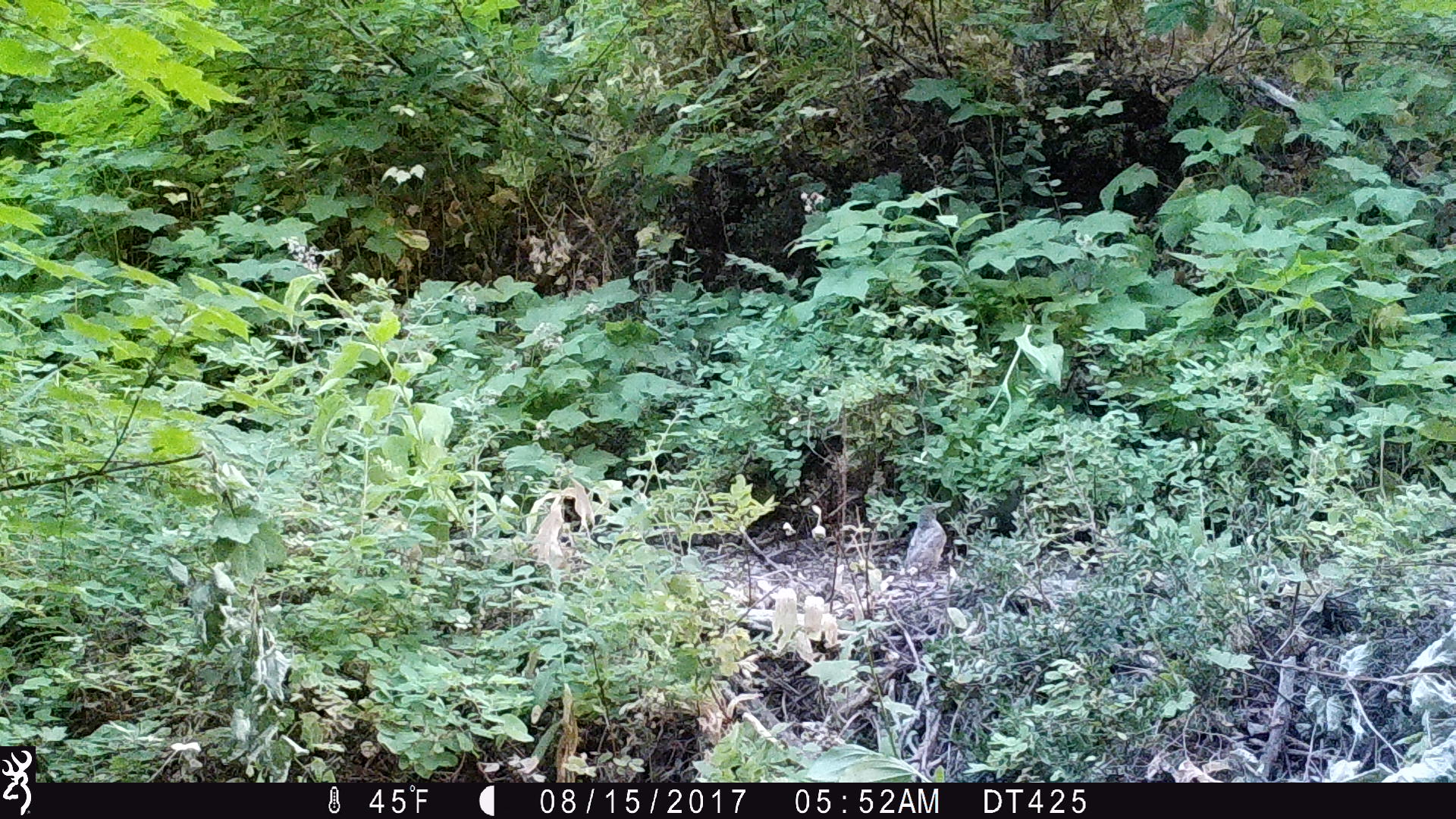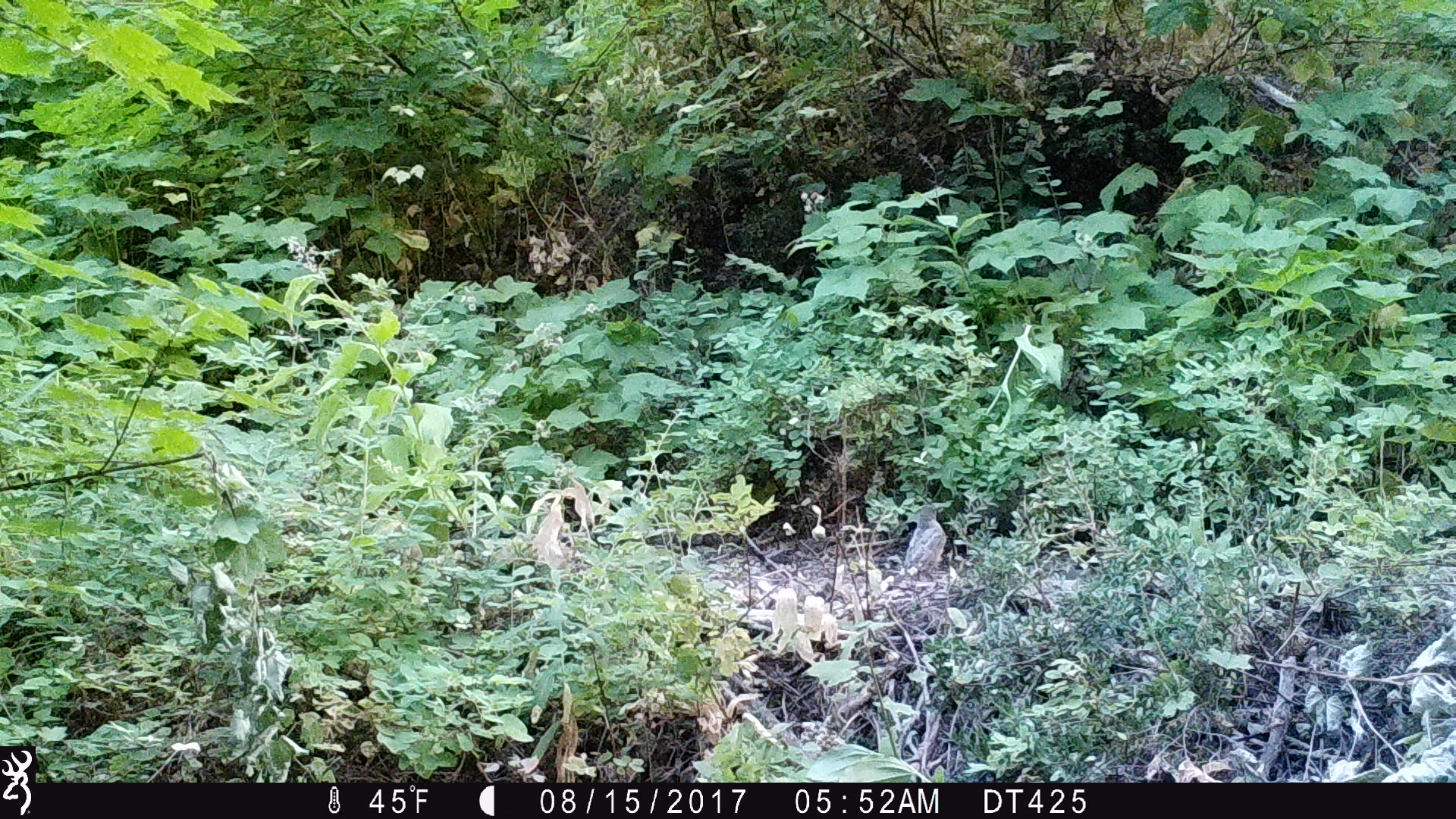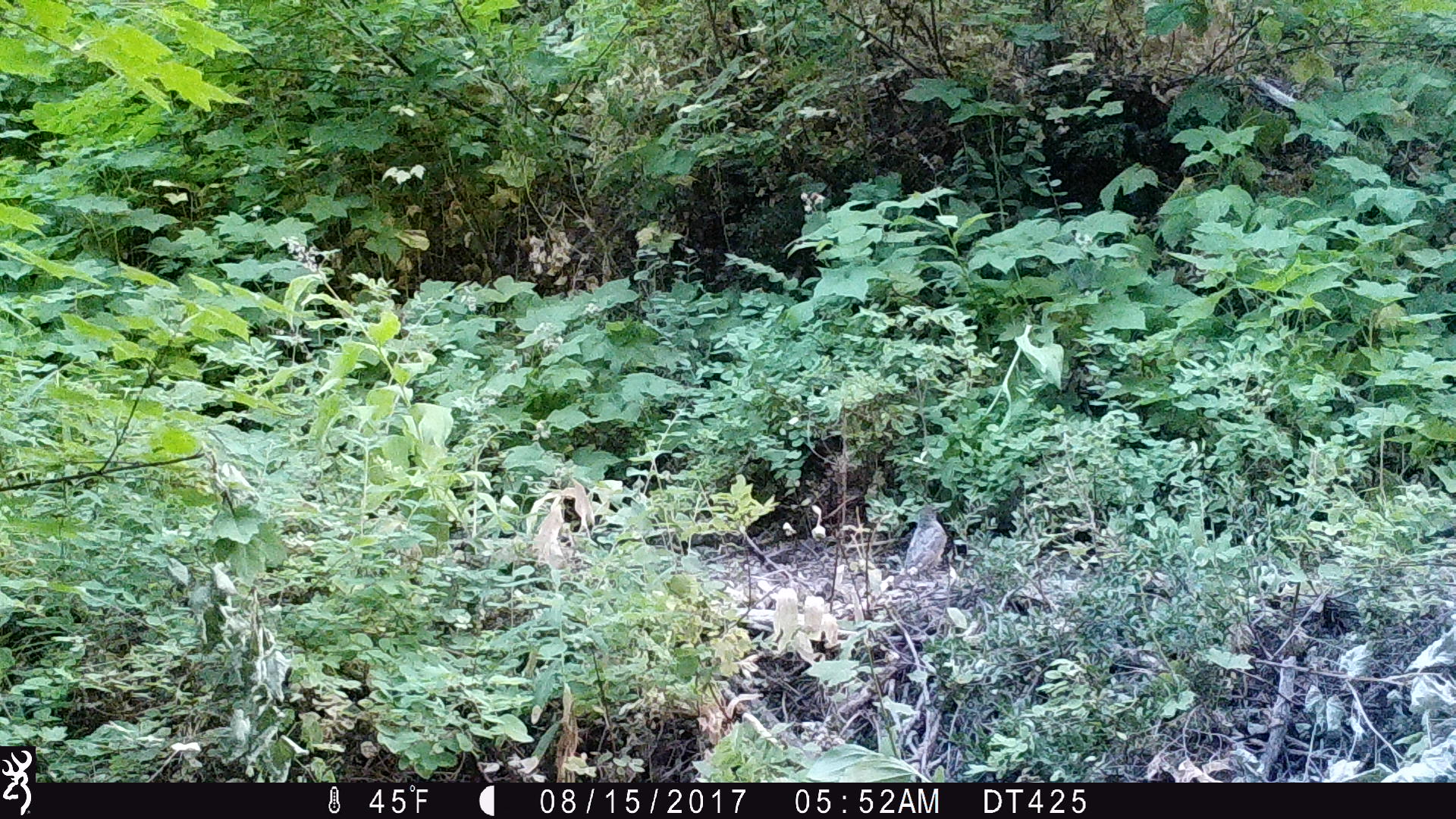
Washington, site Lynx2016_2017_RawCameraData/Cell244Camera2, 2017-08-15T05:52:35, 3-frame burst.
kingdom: Animalia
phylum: Chordata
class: Aves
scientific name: Aves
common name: birds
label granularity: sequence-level